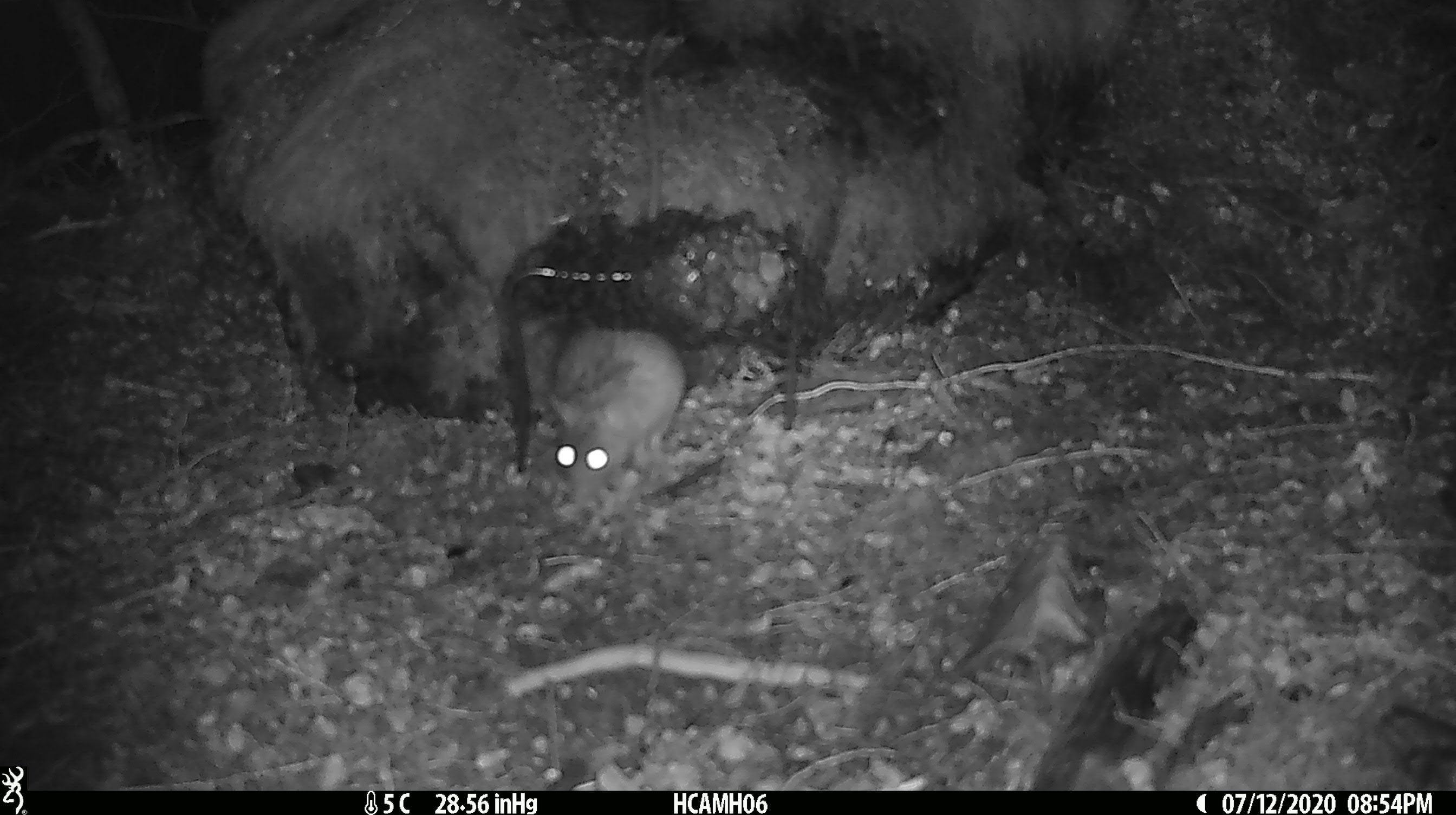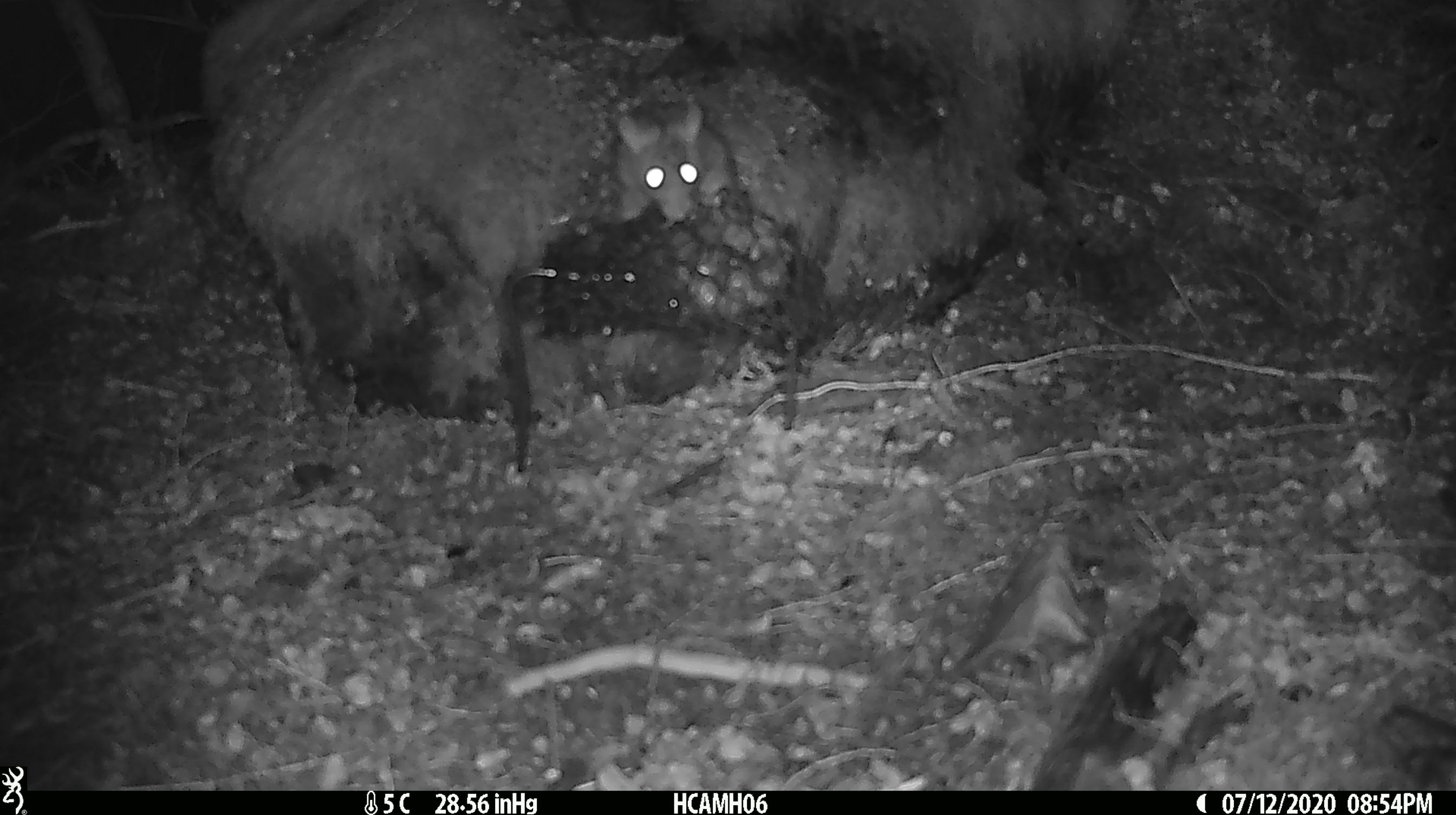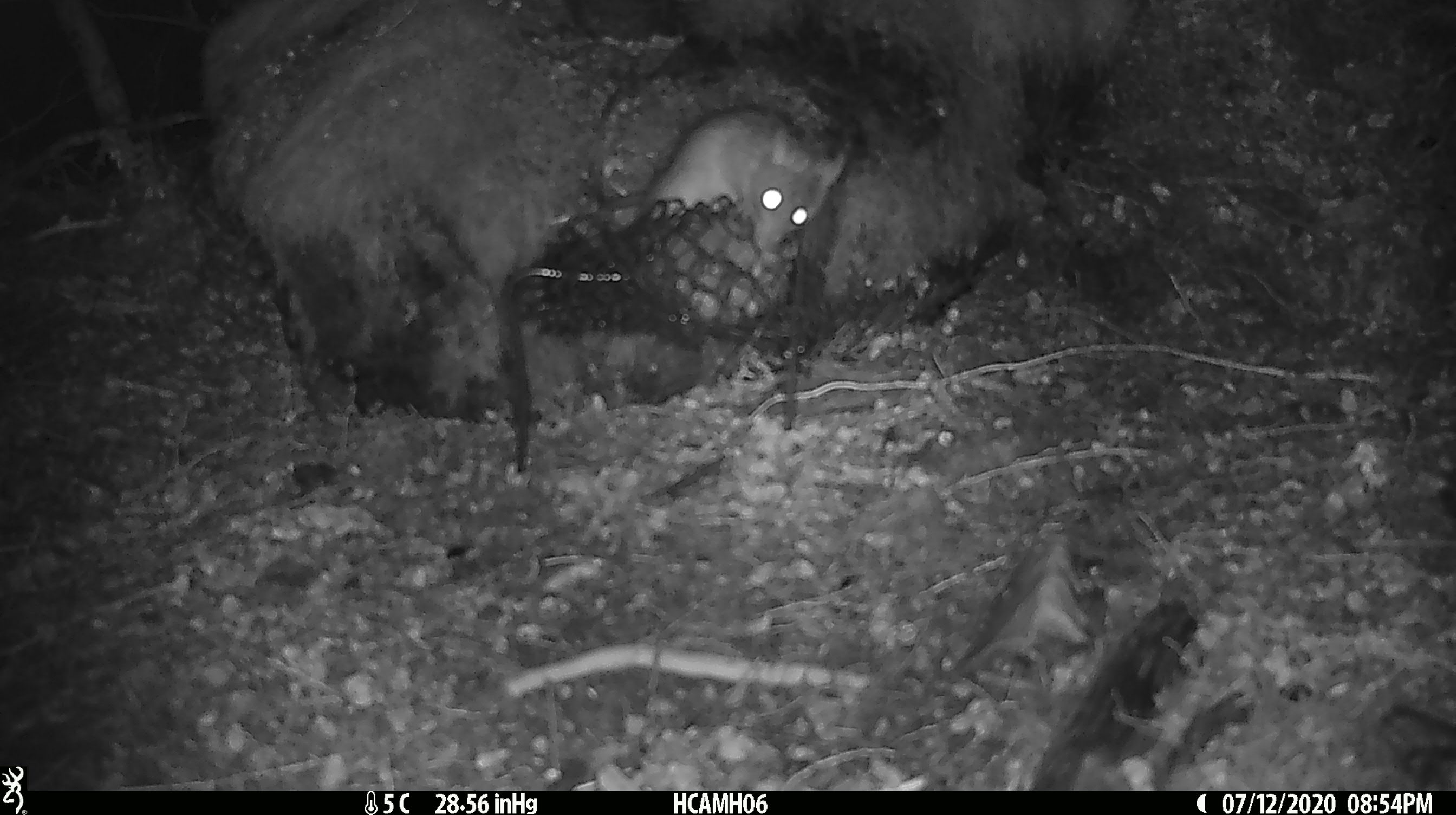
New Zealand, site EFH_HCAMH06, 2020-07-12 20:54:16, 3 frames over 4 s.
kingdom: Animalia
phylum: Chordata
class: Mammalia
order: Rodentia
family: Muridae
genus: Rattus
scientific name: Rattus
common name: rat